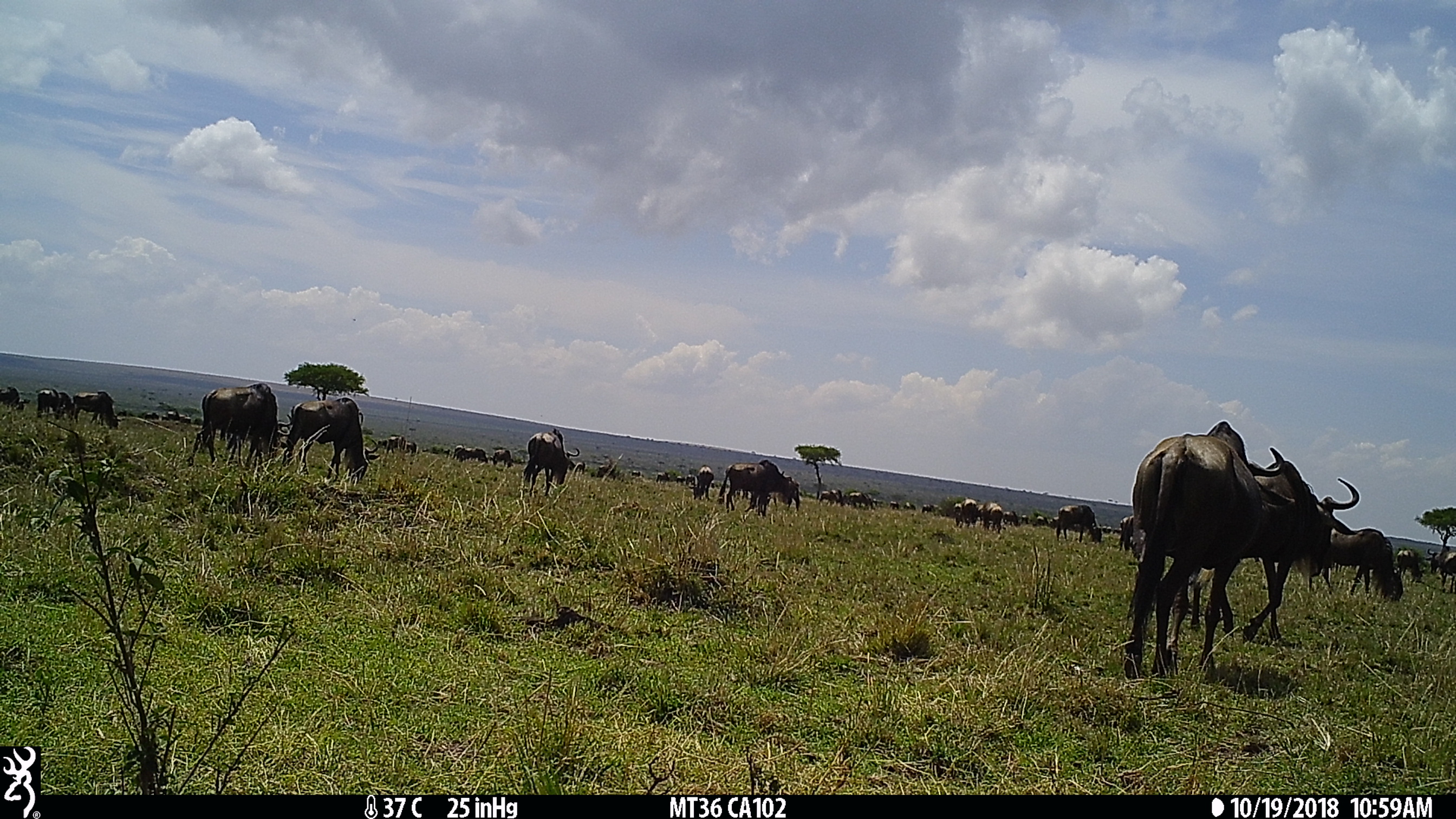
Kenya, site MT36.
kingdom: Animalia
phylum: Chordata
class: Mammalia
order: Artiodactyla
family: Bovidae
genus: Connochaetes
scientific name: Connochaetes taurinus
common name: blue wildebeest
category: wildebeest